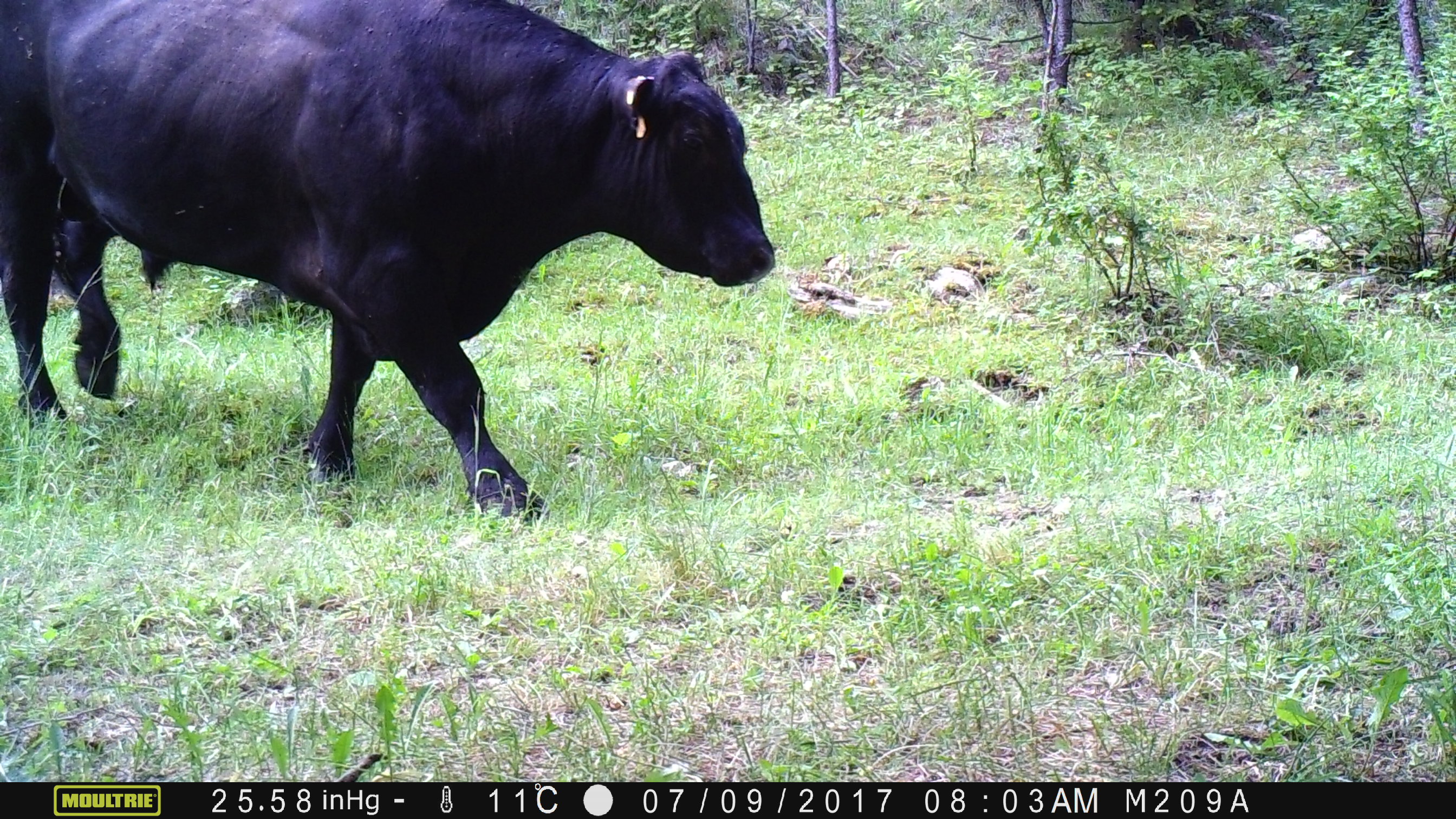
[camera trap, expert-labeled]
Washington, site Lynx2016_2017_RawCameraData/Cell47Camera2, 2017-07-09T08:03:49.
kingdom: Animalia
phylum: Chordata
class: Mammalia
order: Artiodactyla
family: Bovidae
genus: Bos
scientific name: Bos taurus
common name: domestic cattle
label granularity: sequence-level